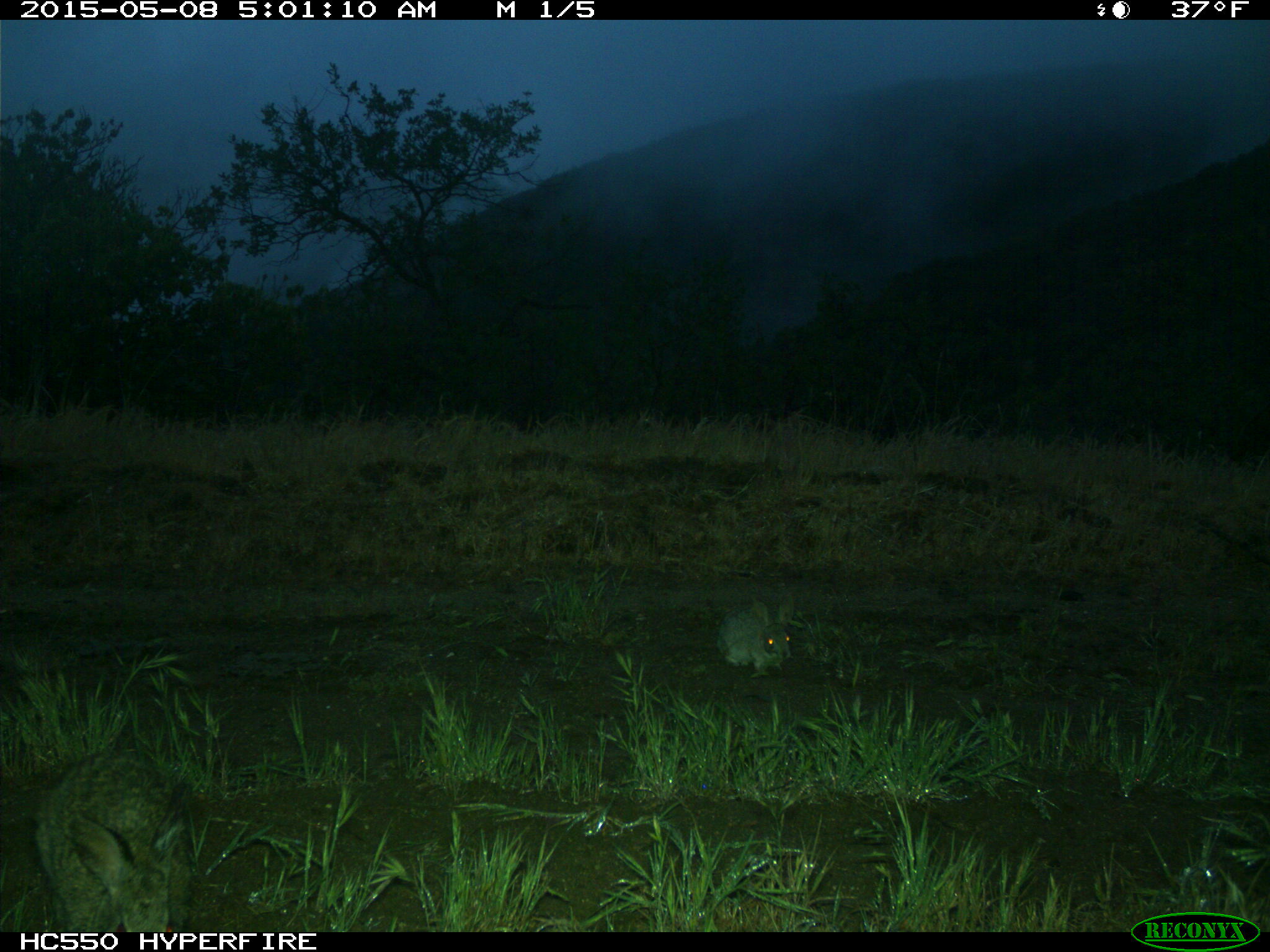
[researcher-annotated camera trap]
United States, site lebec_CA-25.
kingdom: Animalia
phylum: Chordata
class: Mammalia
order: Lagomorpha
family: Leporidae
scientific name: Leporidae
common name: rabbits and hares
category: unidentified rabbit